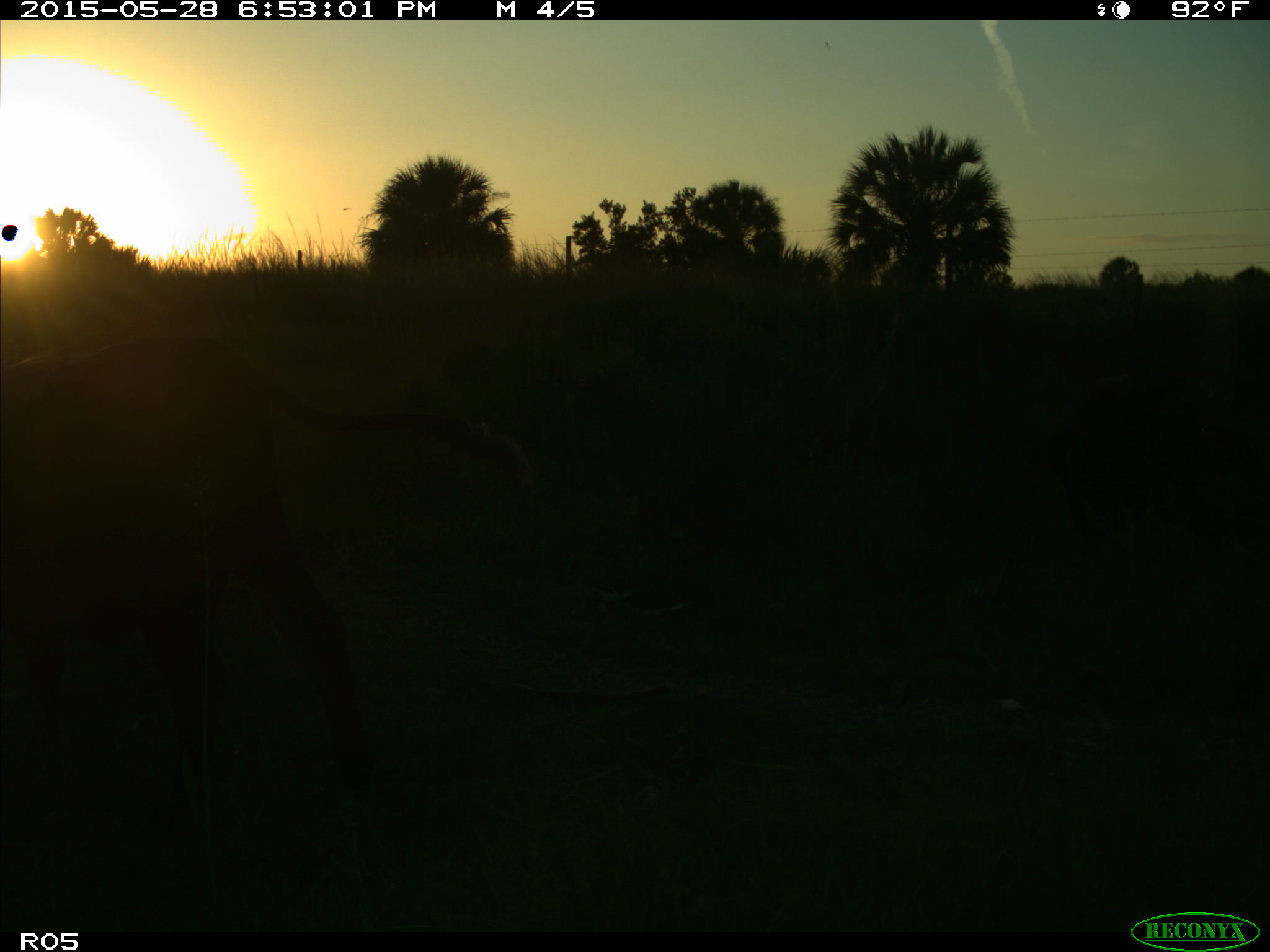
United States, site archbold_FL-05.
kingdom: Animalia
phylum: Chordata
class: Mammalia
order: Artiodactyla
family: Bovidae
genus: Bos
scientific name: Bos taurus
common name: domestic cow